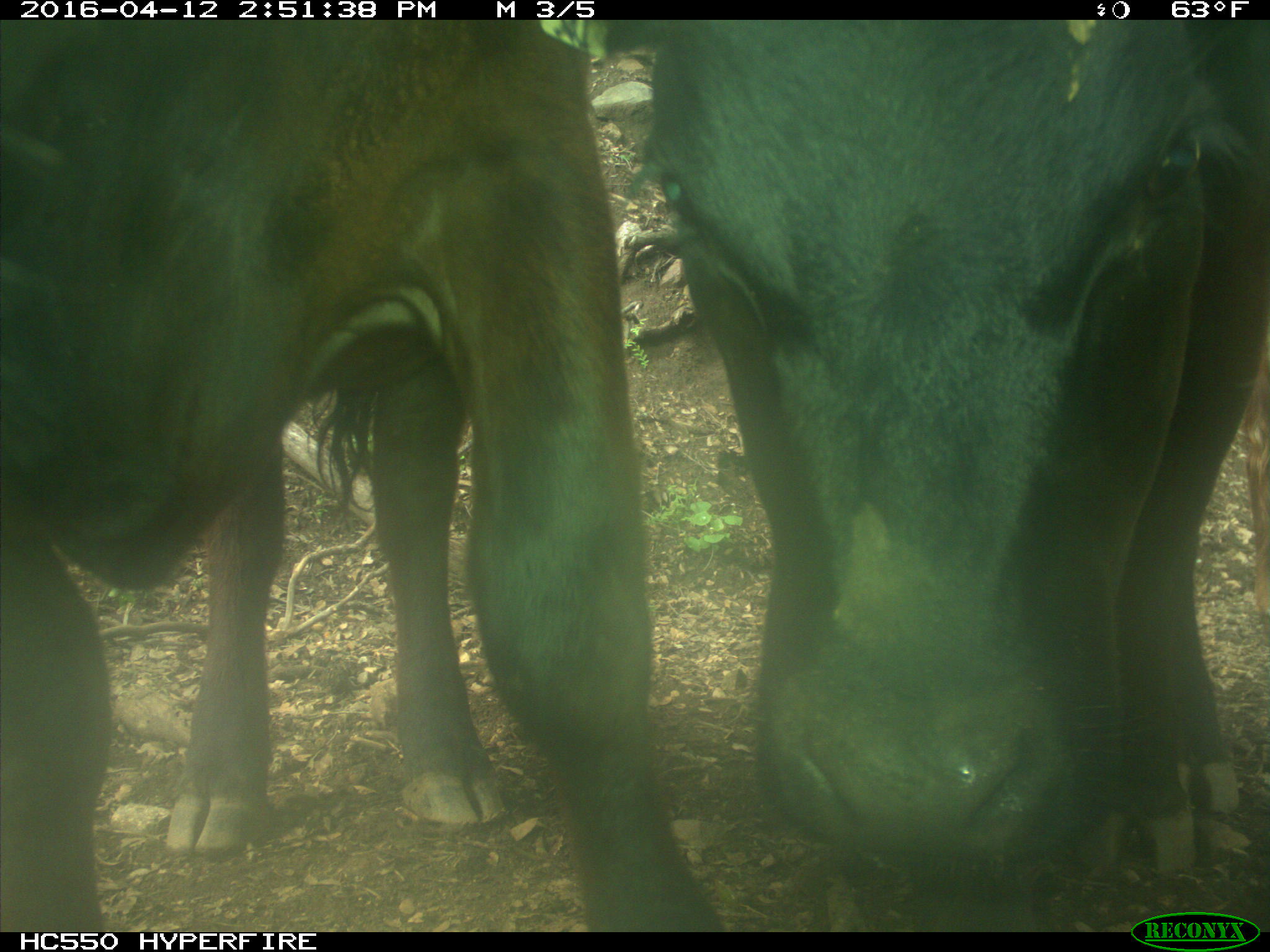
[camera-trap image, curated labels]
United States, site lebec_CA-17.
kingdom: Animalia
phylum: Chordata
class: Mammalia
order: Artiodactyla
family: Bovidae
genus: Bos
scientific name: Bos taurus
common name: domestic cow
Bos taurus (domestic cow).